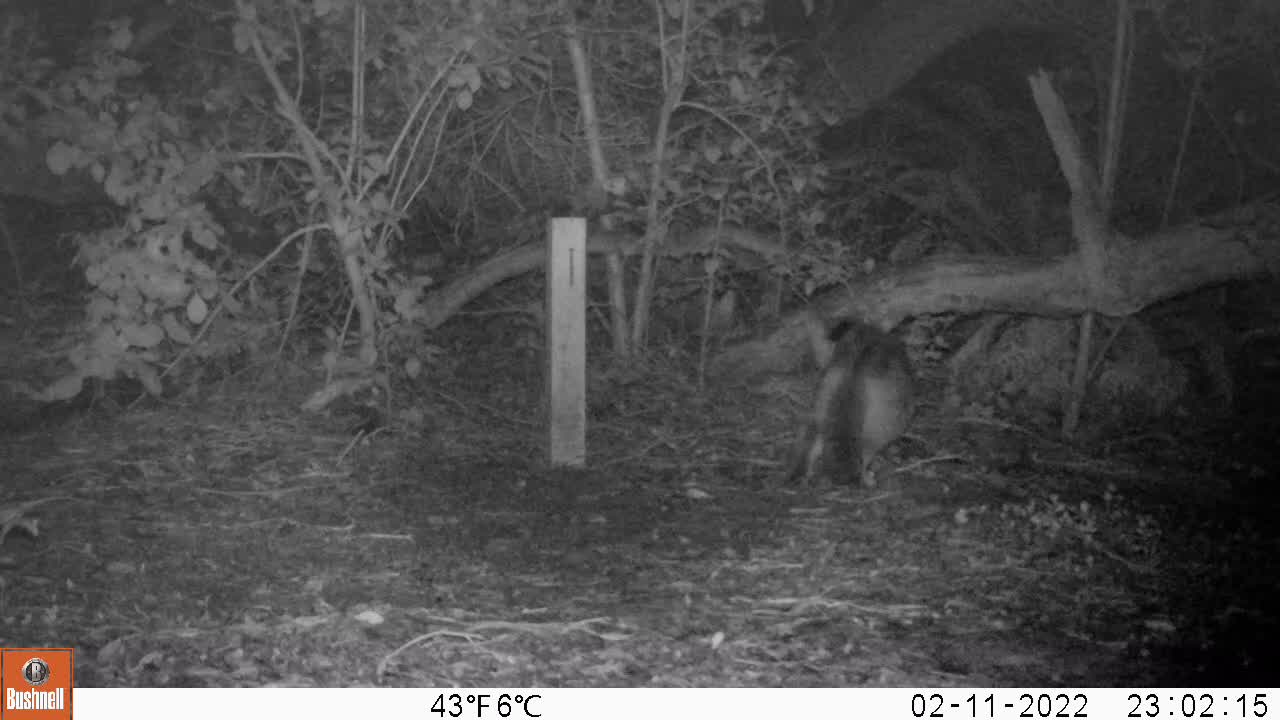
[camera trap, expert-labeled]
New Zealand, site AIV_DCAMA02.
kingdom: Animalia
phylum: Chordata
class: Mammalia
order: Carnivora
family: Felidae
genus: Felis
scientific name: Felis catus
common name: domestic cat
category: cat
Cat (domestic cat) (Felis catus).